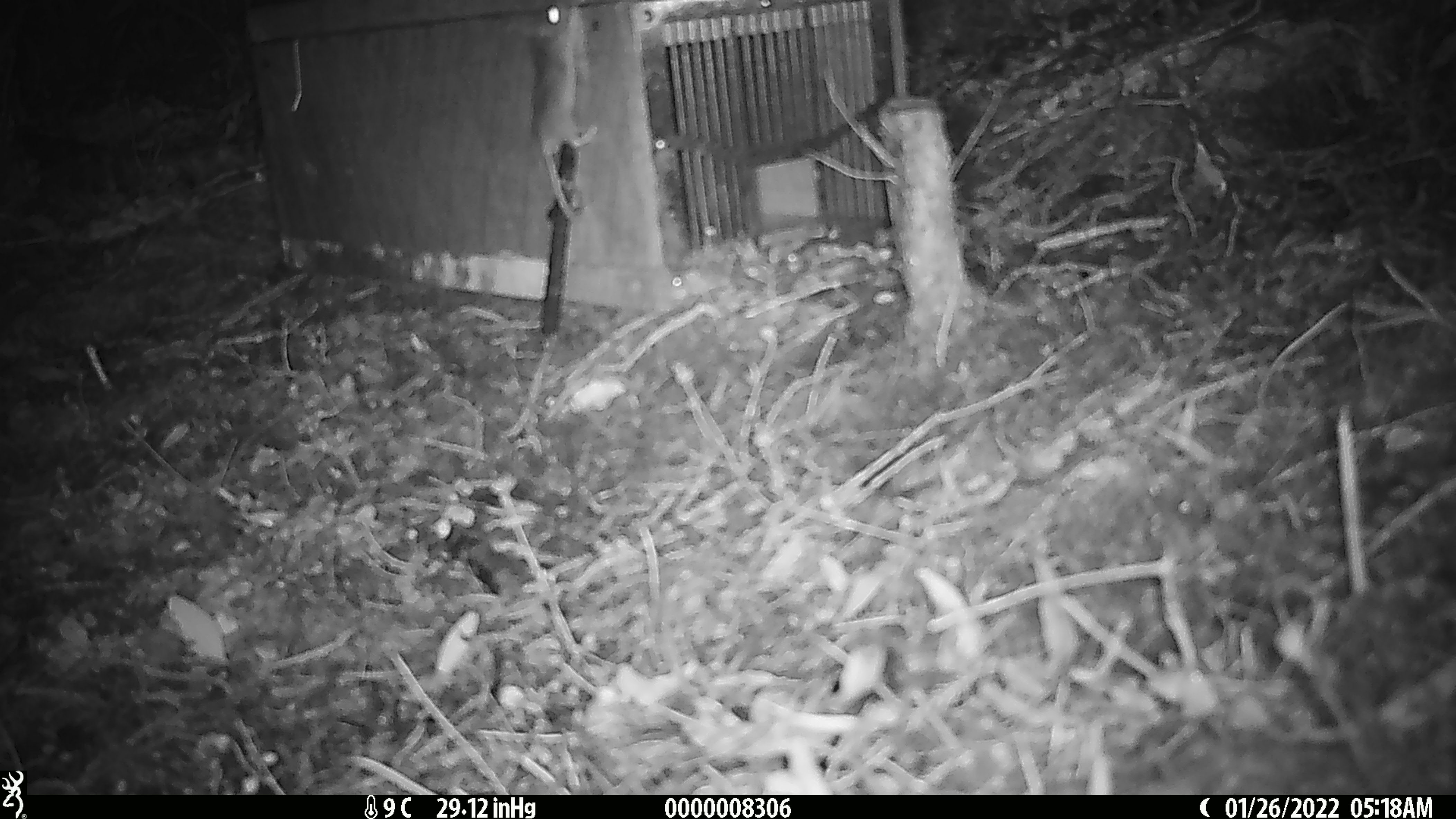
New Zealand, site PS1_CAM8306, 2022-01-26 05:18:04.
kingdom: Animalia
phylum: Chordata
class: Mammalia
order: Rodentia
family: Muridae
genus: Mus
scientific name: Mus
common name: mouse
Mouse (Mus).